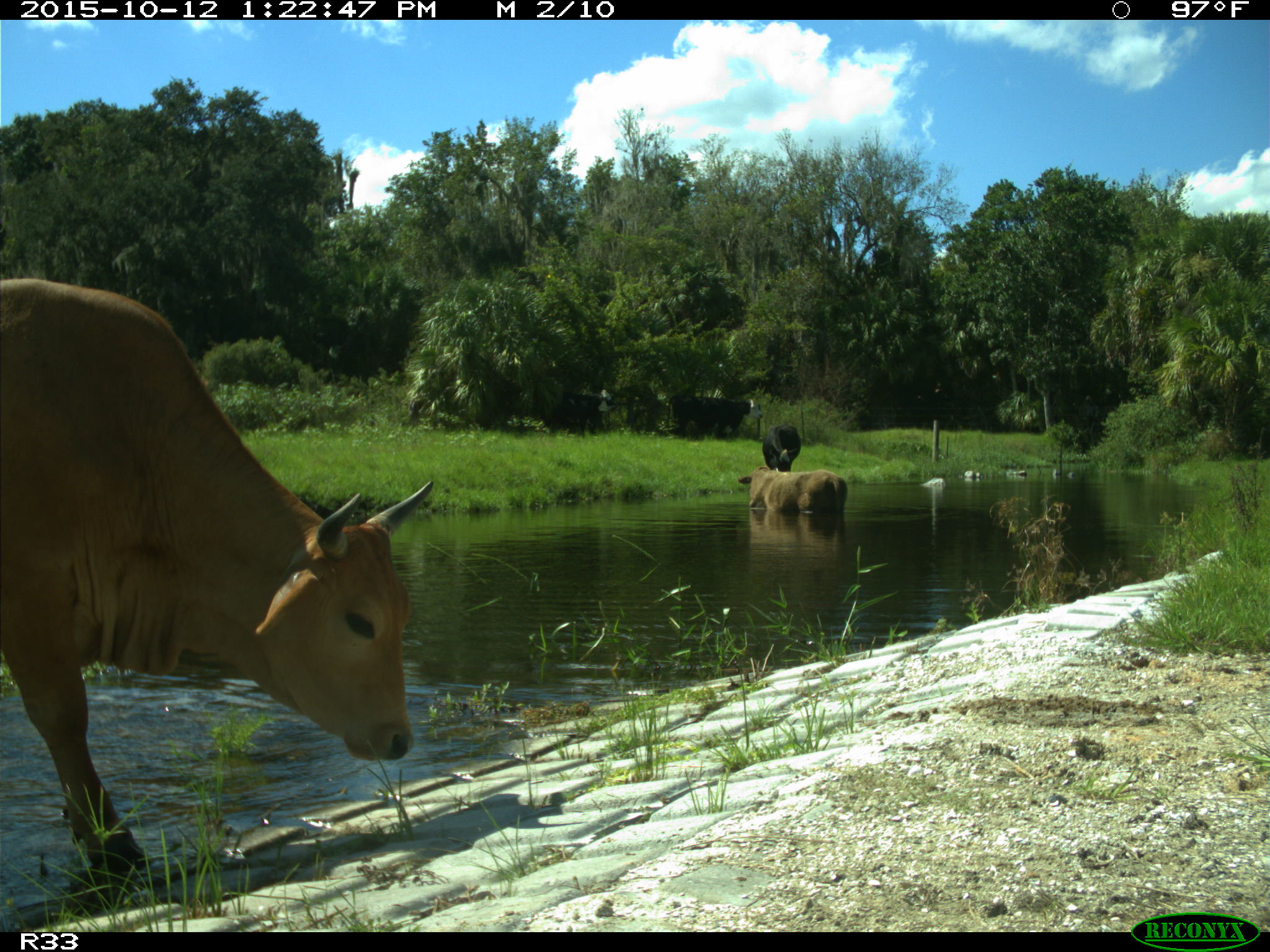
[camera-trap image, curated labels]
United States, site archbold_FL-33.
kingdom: Animalia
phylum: Chordata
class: Mammalia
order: Artiodactyla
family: Bovidae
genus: Bos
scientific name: Bos taurus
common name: domestic cow